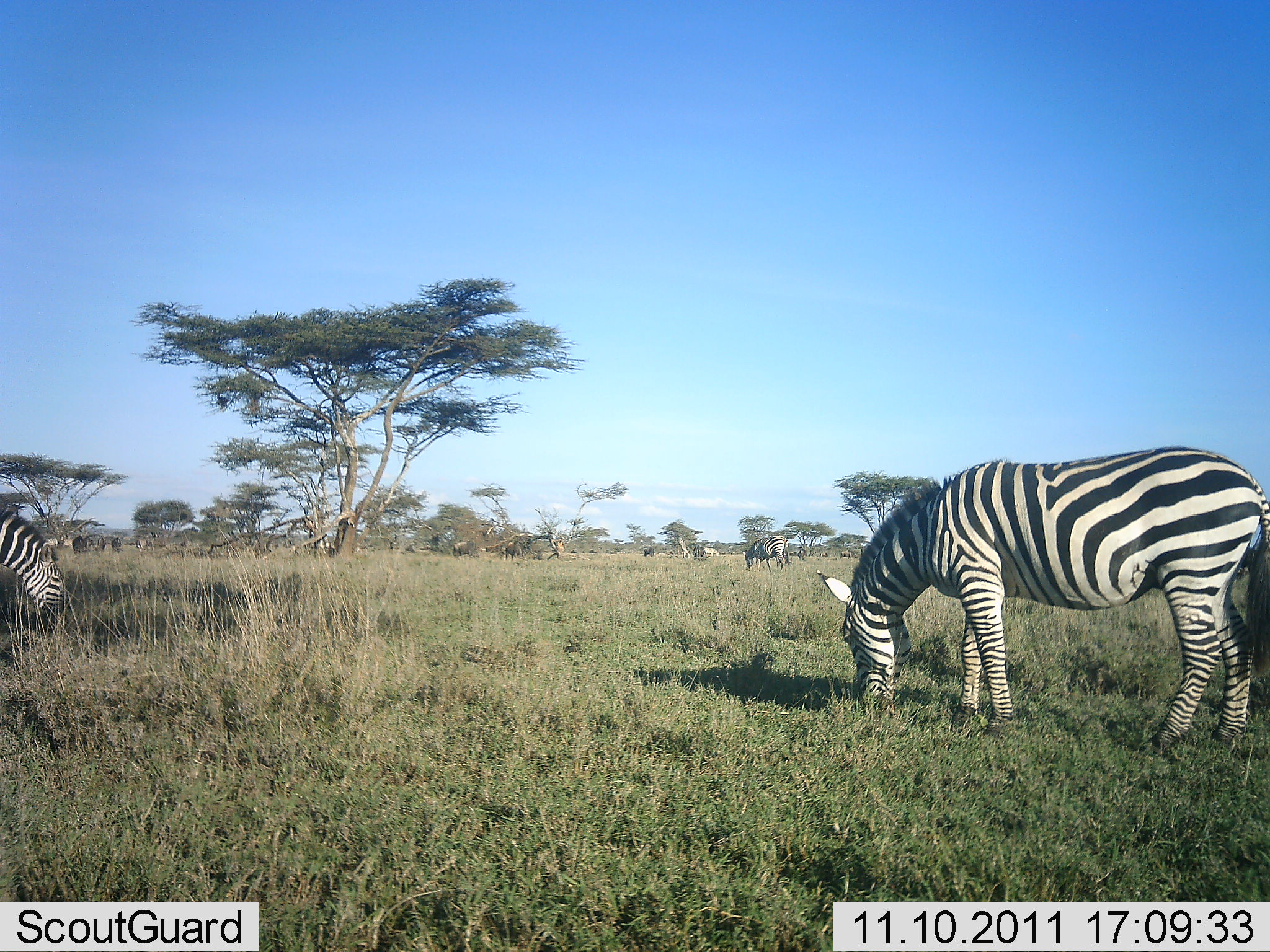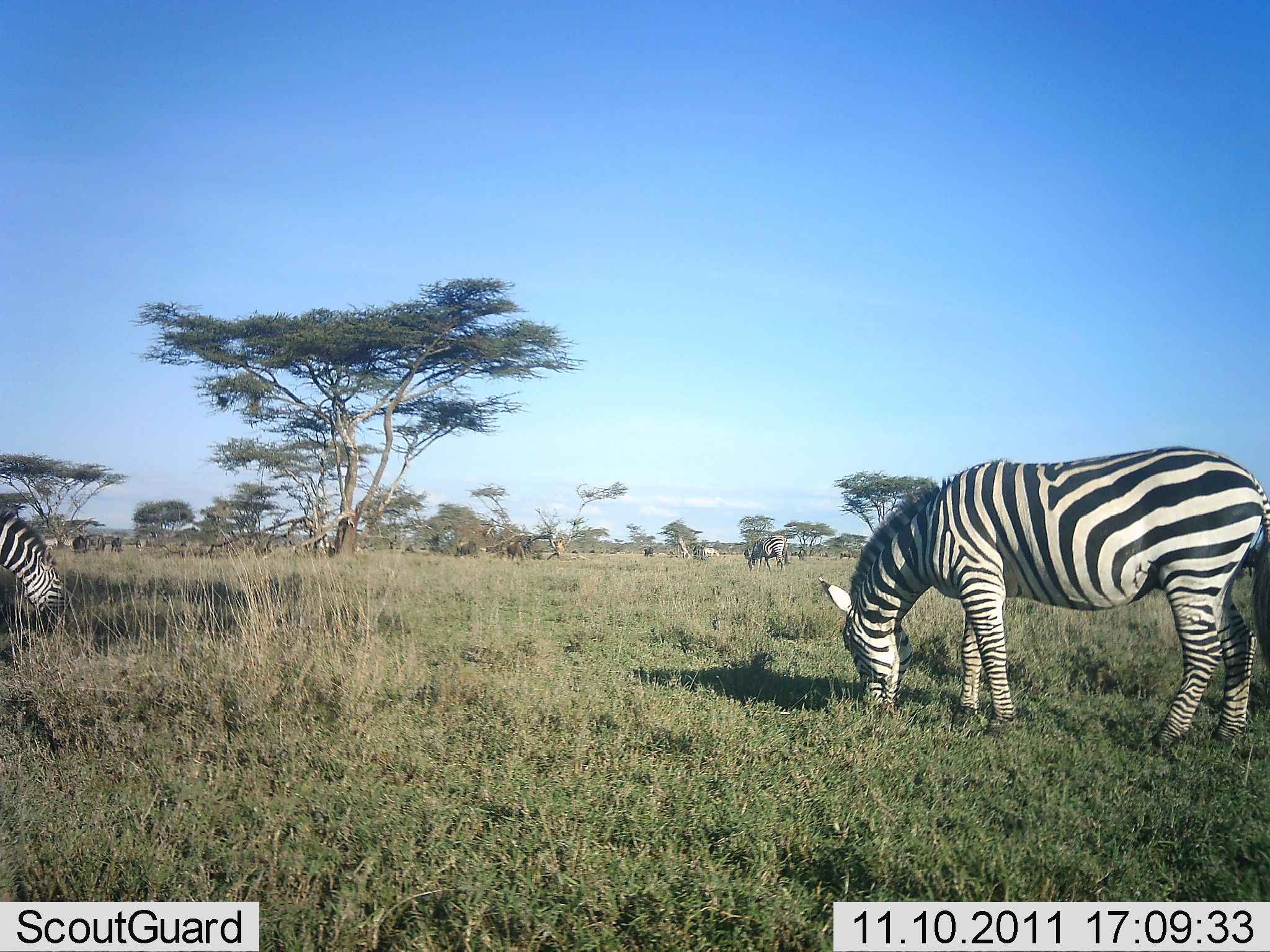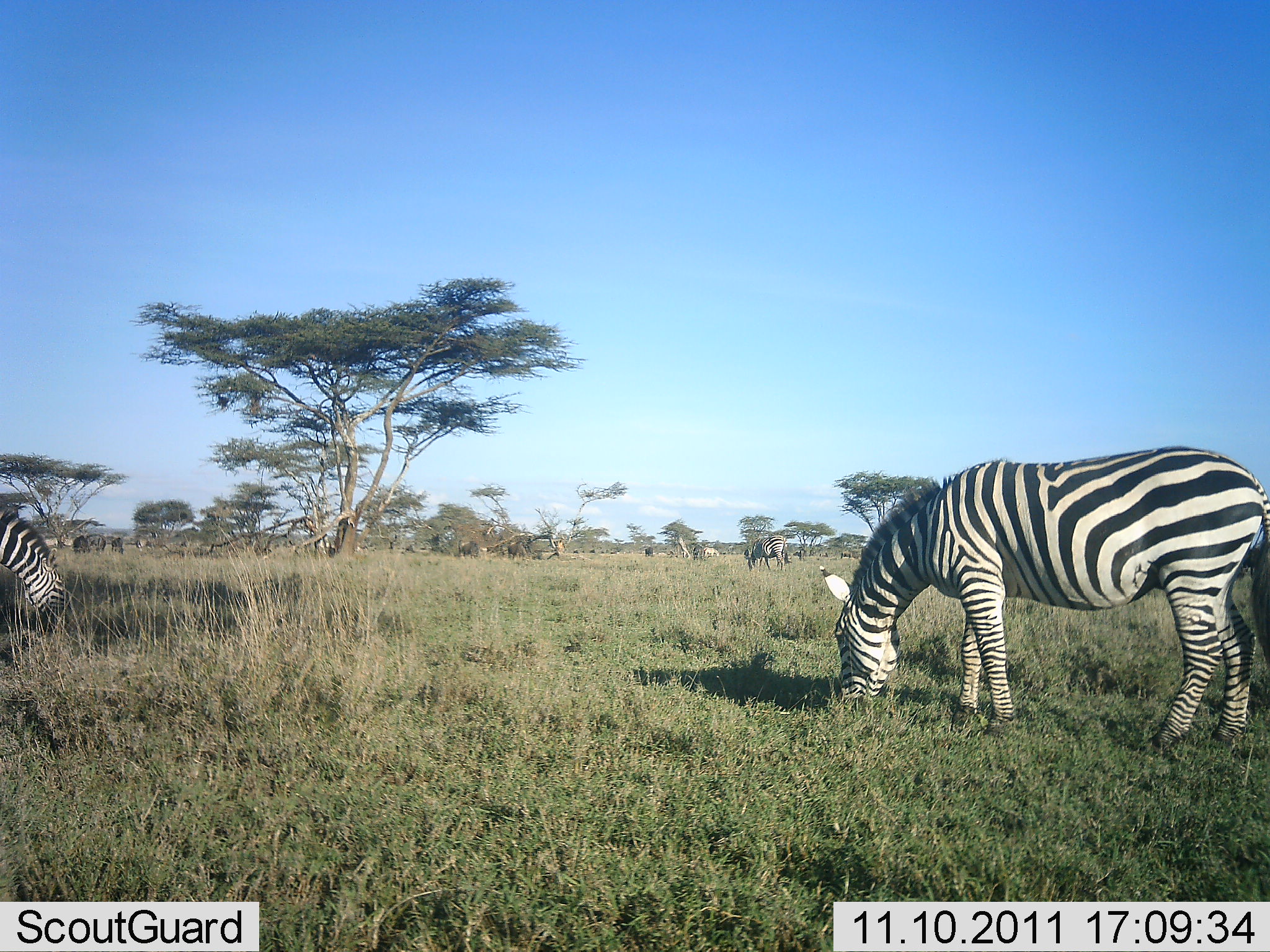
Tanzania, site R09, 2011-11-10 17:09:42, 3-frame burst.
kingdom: Animalia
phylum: Chordata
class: Mammalia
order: Perissodactyla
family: Equidae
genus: Equus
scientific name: Equus quagga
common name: plains zebra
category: zebra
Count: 3.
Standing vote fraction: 33%.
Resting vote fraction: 0%.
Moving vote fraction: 0%.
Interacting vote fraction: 0%.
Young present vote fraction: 0%.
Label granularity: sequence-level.